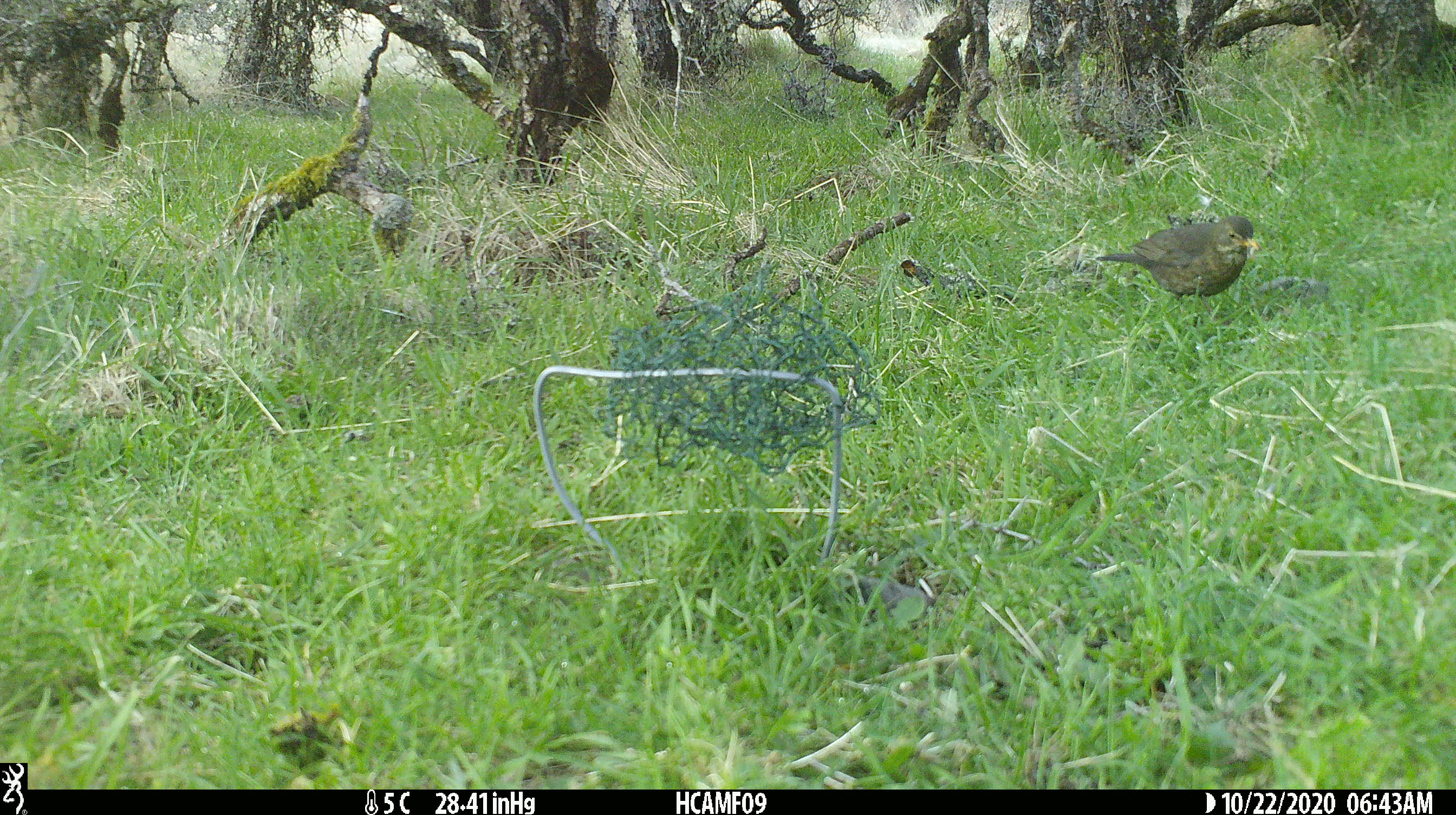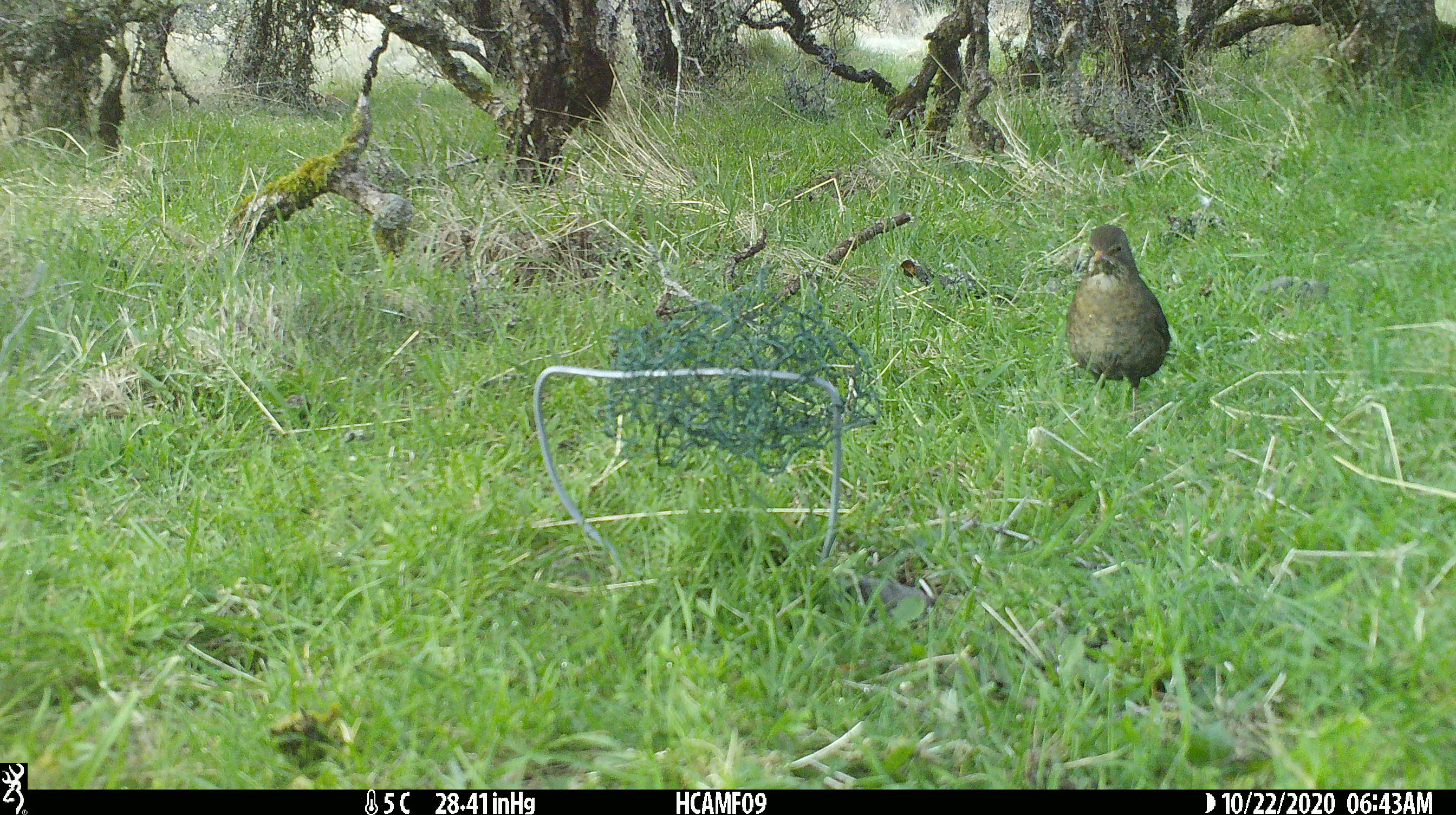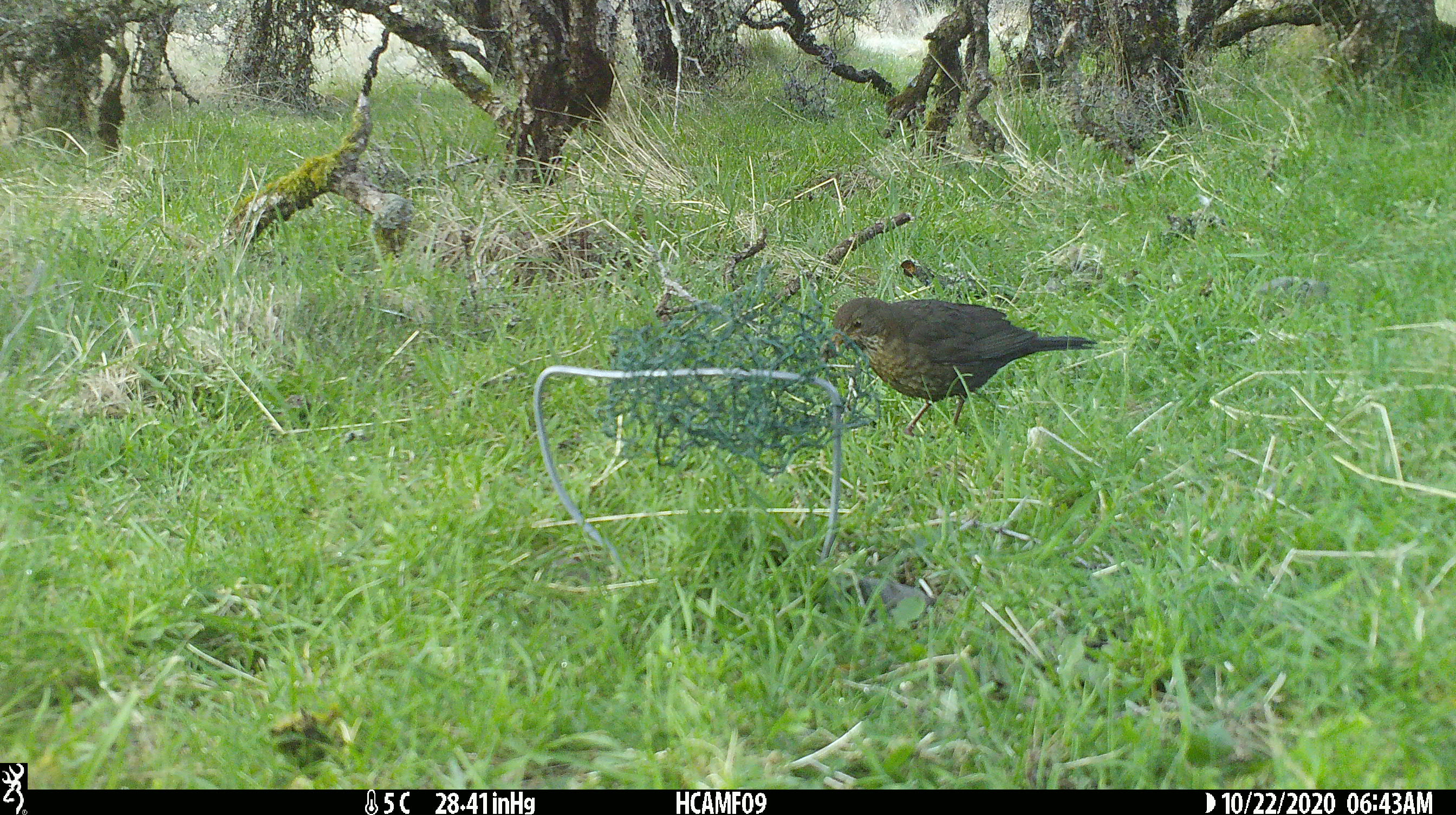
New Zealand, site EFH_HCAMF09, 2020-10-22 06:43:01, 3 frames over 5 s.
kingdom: Animalia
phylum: Chordata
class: Aves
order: Passeriformes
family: Turdidae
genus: Turdus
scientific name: Turdus merula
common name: eurasian blackbird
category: blackbird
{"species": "blackbird (eurasian blackbird) (Turdus merula)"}